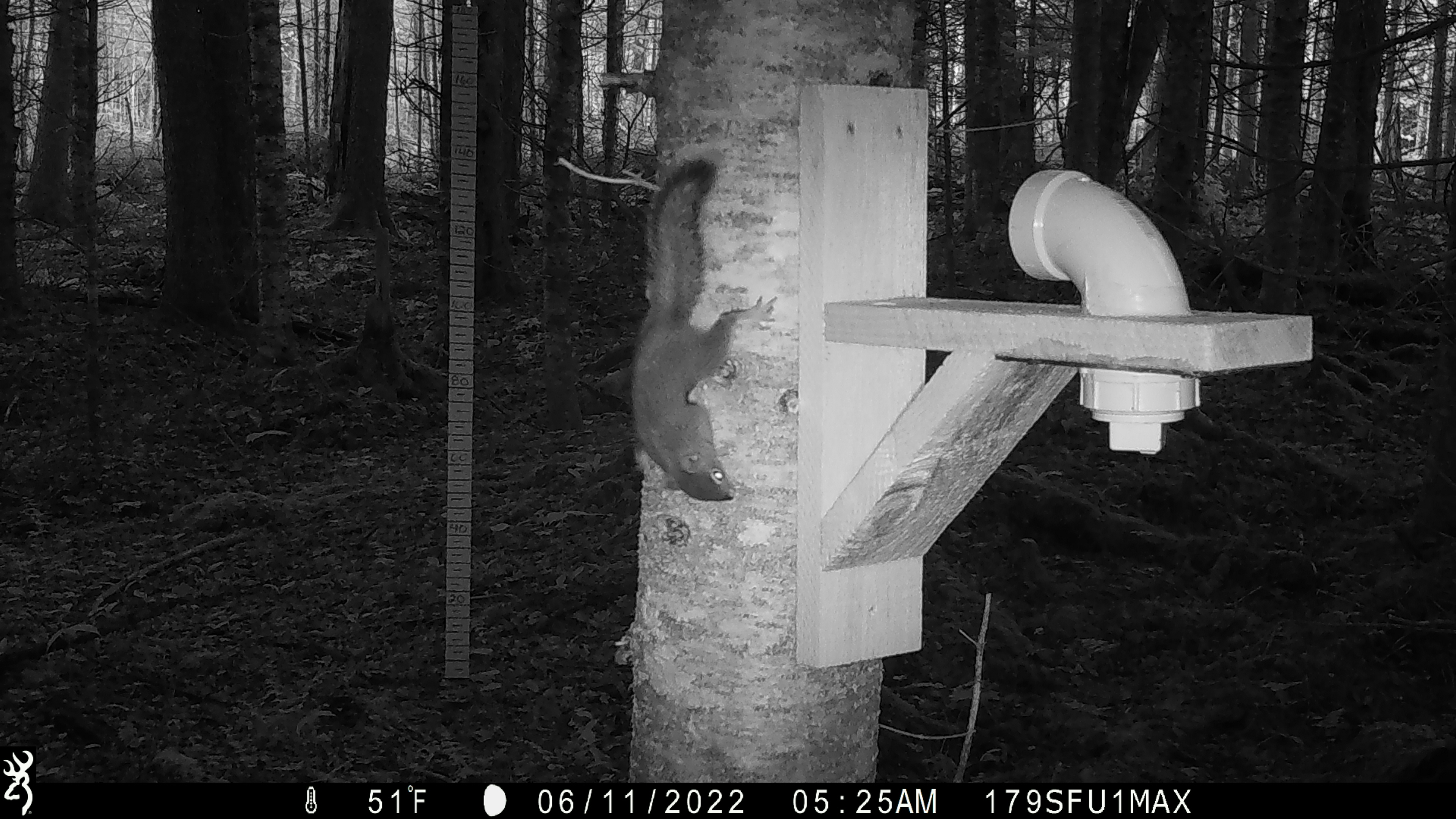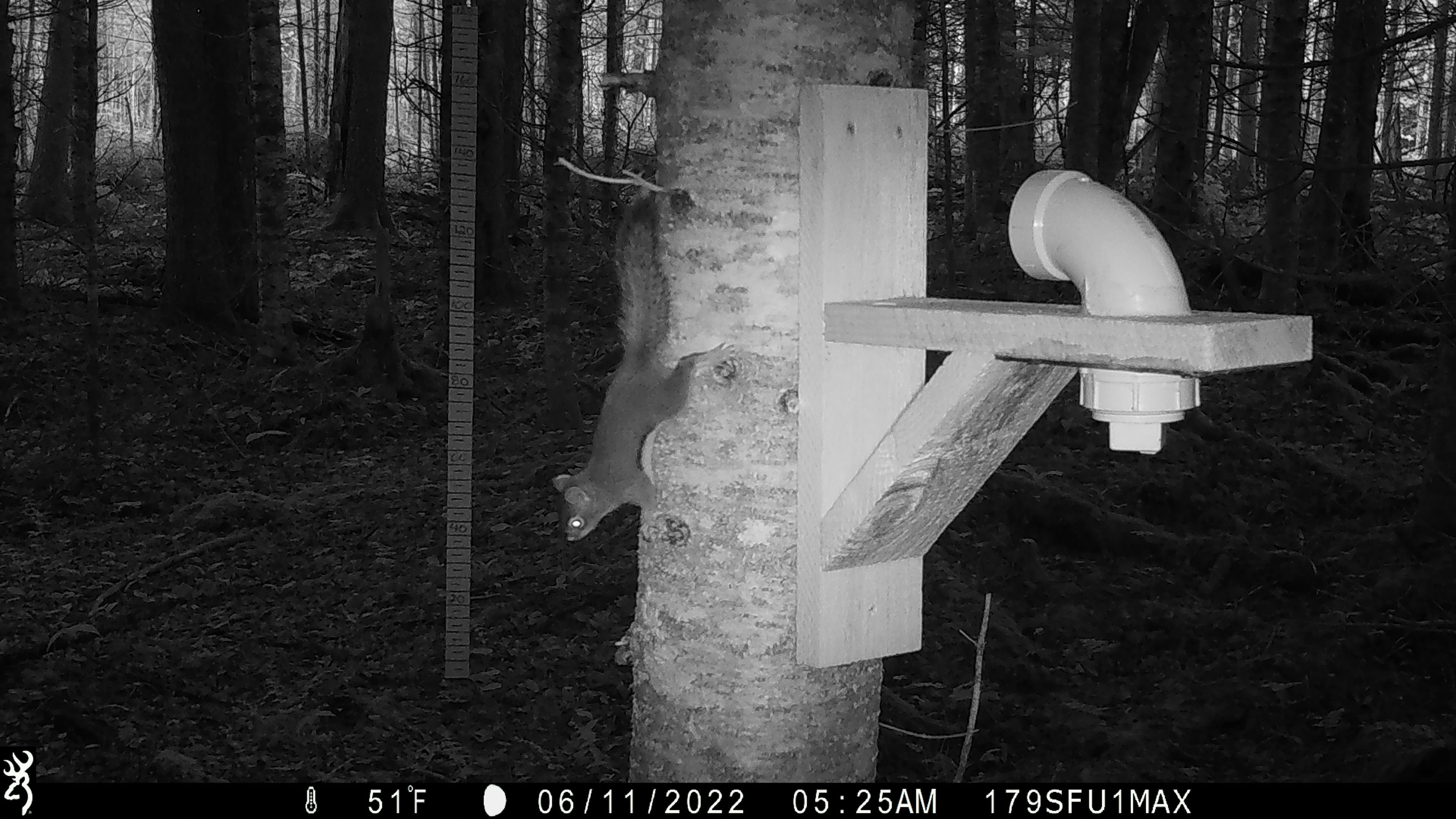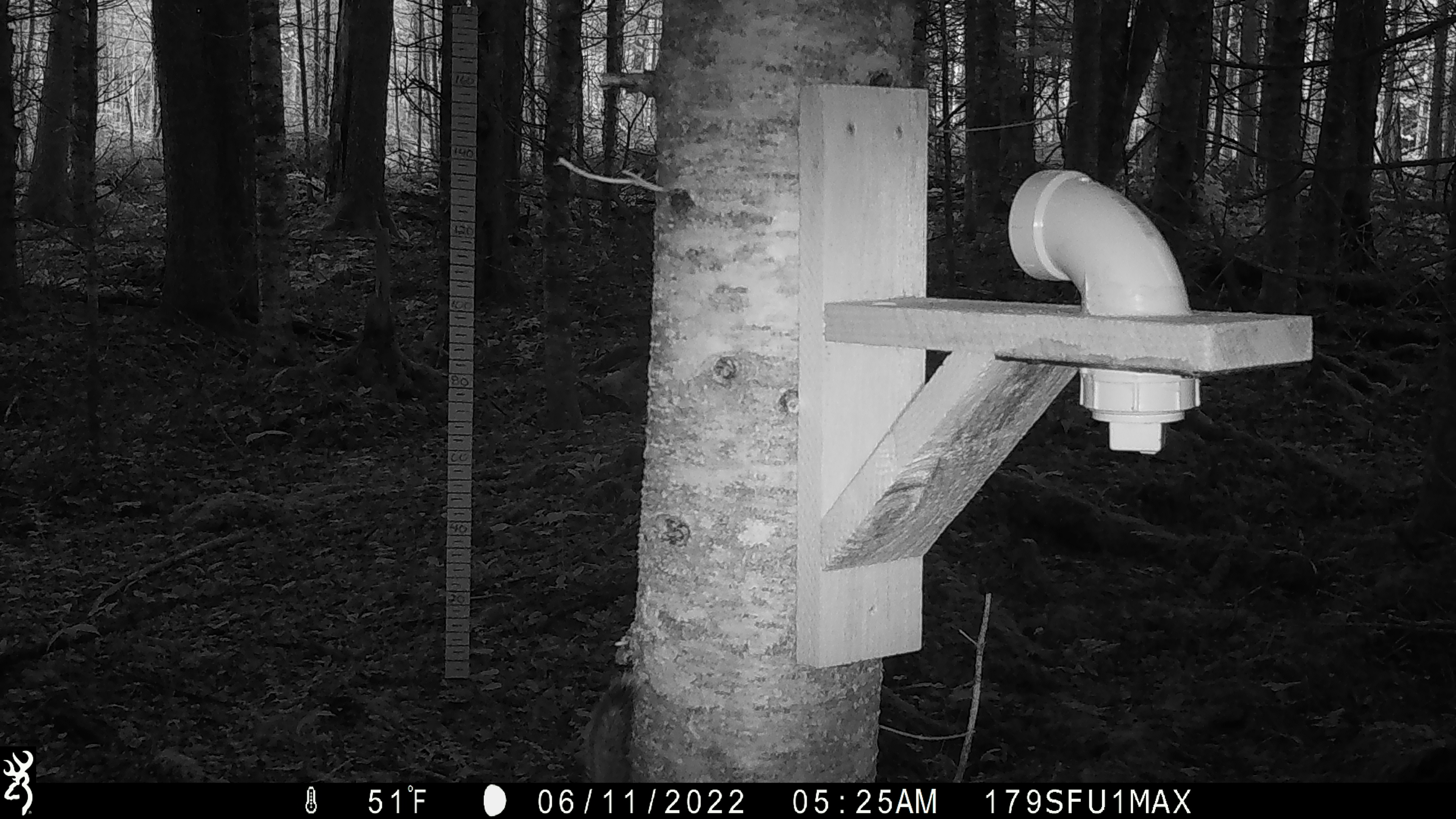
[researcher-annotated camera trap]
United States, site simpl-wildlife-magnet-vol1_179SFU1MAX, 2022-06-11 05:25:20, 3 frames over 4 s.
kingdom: Animalia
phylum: Chordata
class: Mammalia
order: Rodentia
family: Sciuridae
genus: Tamiasciurus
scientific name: Tamiasciurus hudsonicus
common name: red squirrel